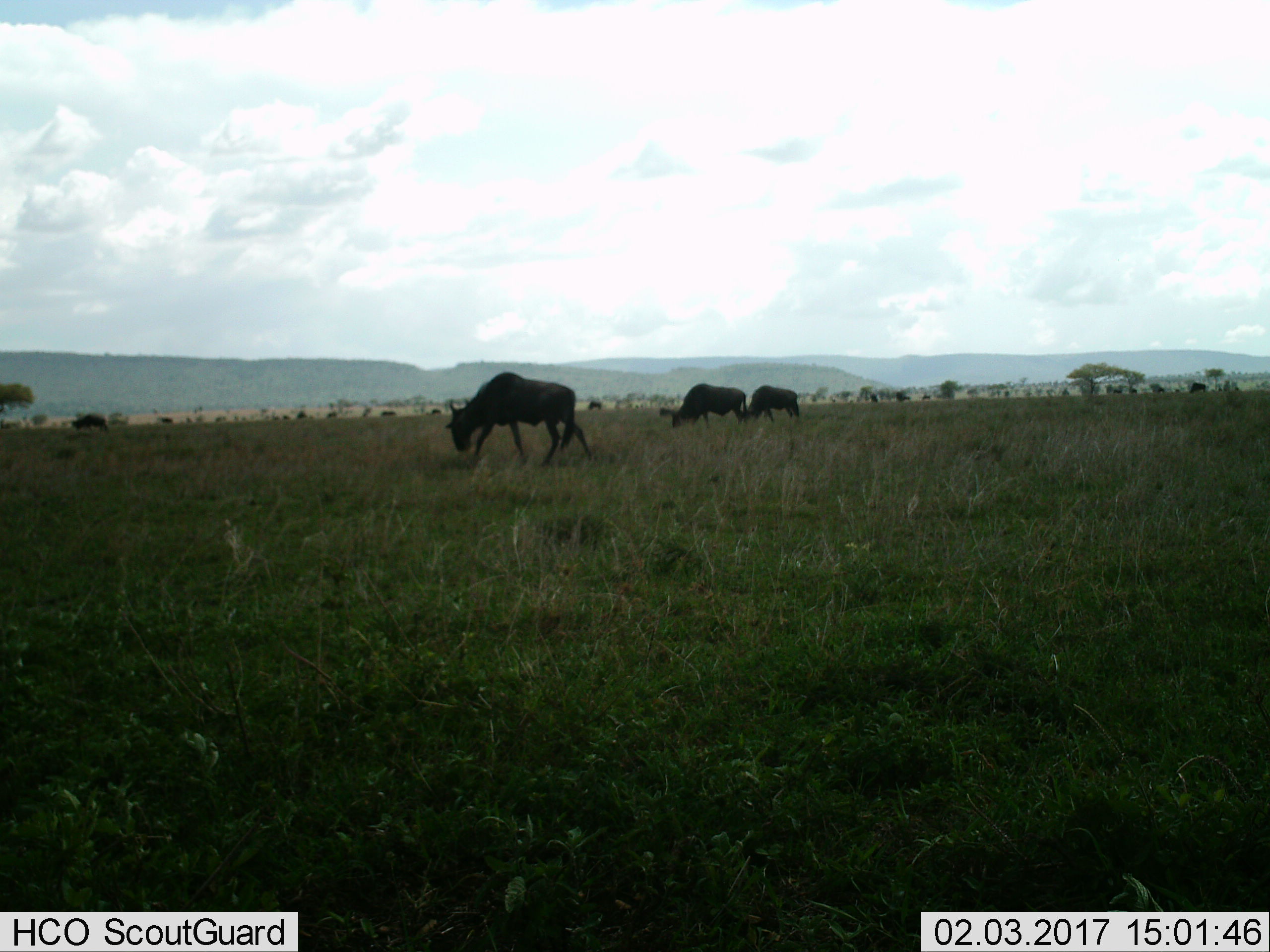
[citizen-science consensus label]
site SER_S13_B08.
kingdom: Animalia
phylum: Chordata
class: Mammalia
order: Artiodactyla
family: Bovidae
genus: Connochaetes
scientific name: Connochaetes taurinus taurinus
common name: blue wildebeest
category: wildebeestblue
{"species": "wildebeestblue (blue wildebeest) (Connochaetes taurinus taurinus)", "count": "11-50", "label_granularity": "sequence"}